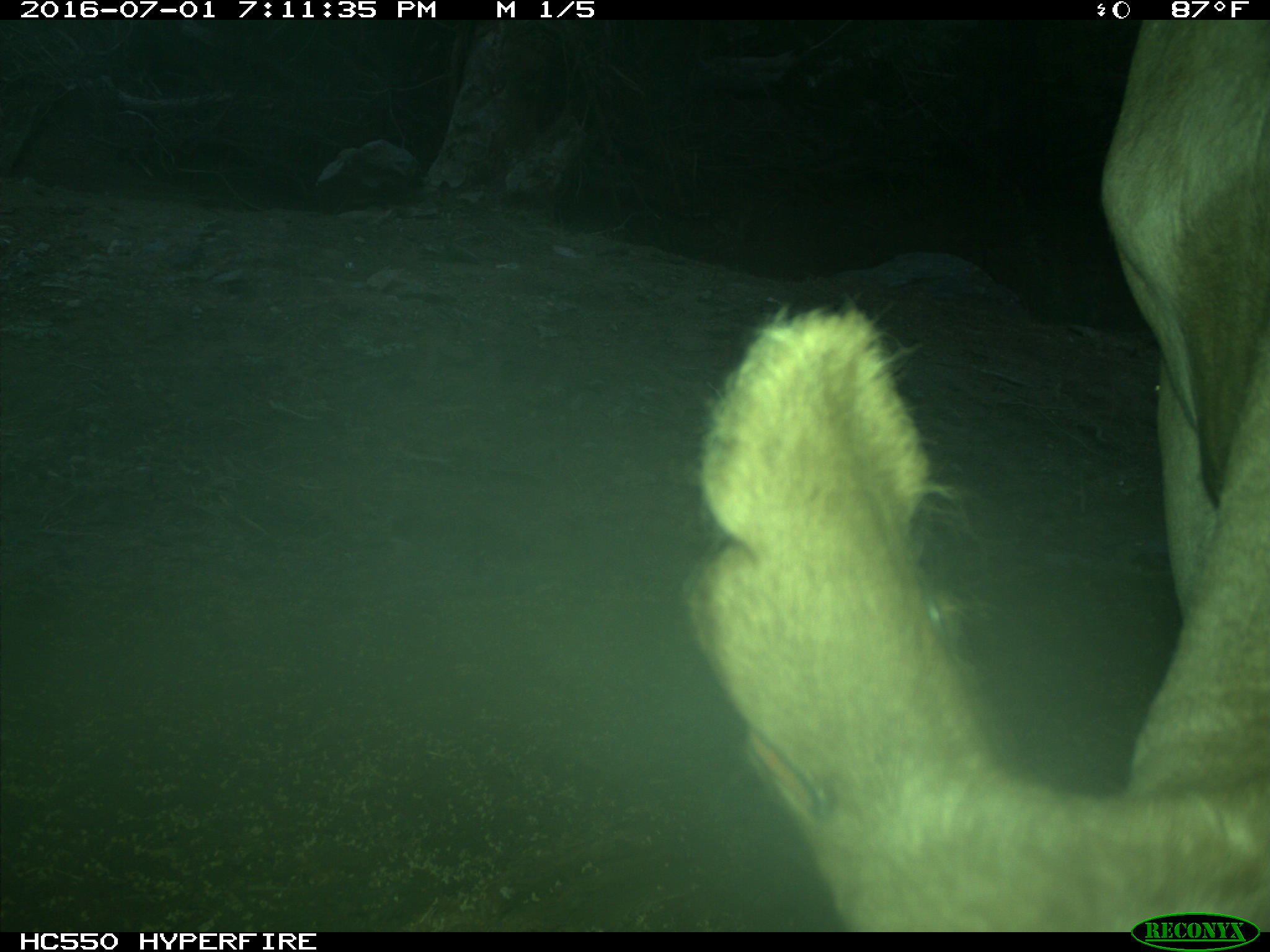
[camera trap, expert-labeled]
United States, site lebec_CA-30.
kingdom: Animalia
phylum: Chordata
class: Mammalia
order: Artiodactyla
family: Bovidae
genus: Bos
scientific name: Bos taurus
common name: domestic cow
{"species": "Bos taurus (domestic cow)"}